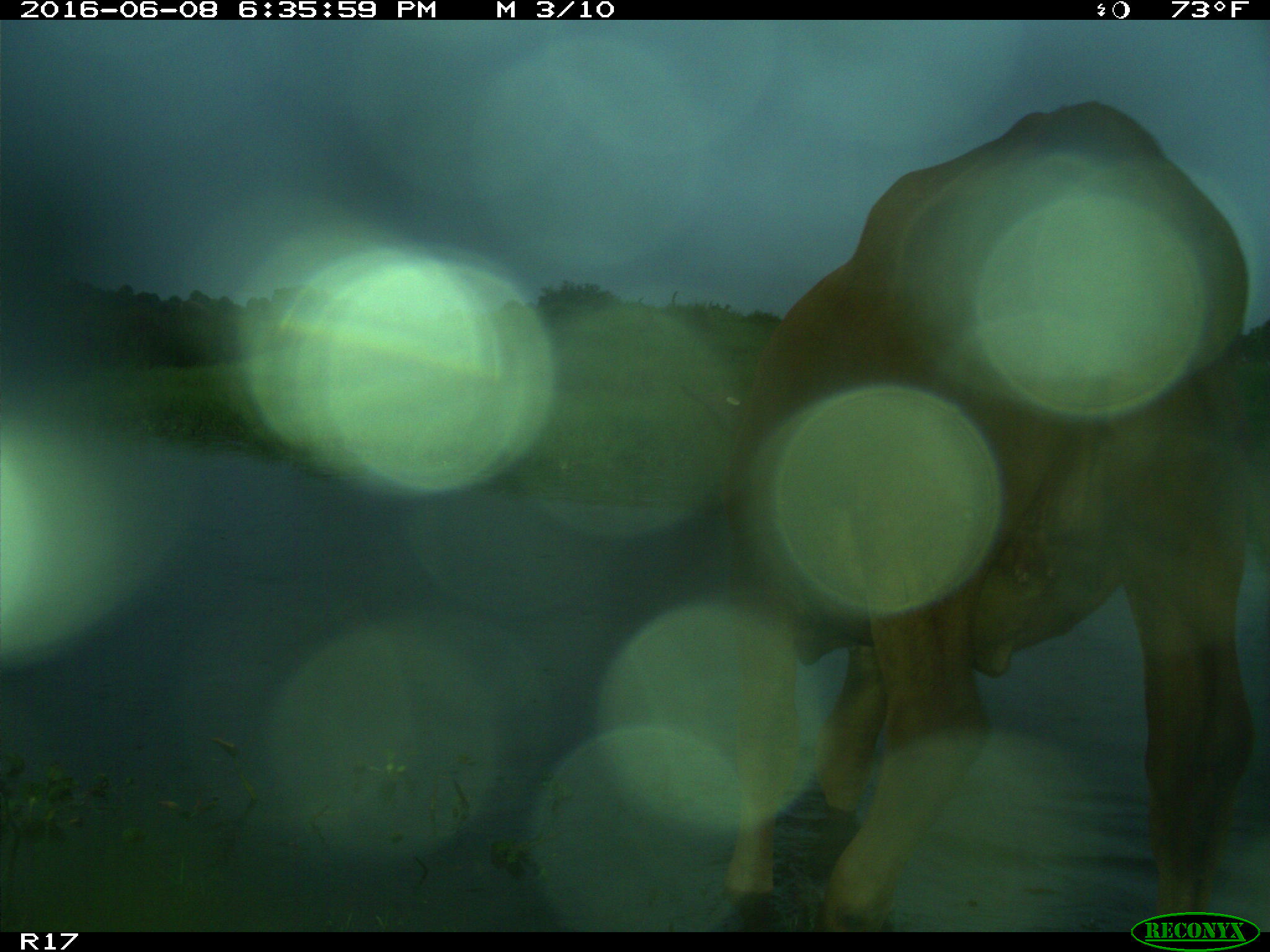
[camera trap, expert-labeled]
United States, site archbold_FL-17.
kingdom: Animalia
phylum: Chordata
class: Mammalia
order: Artiodactyla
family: Bovidae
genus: Bos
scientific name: Bos taurus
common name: domestic cow